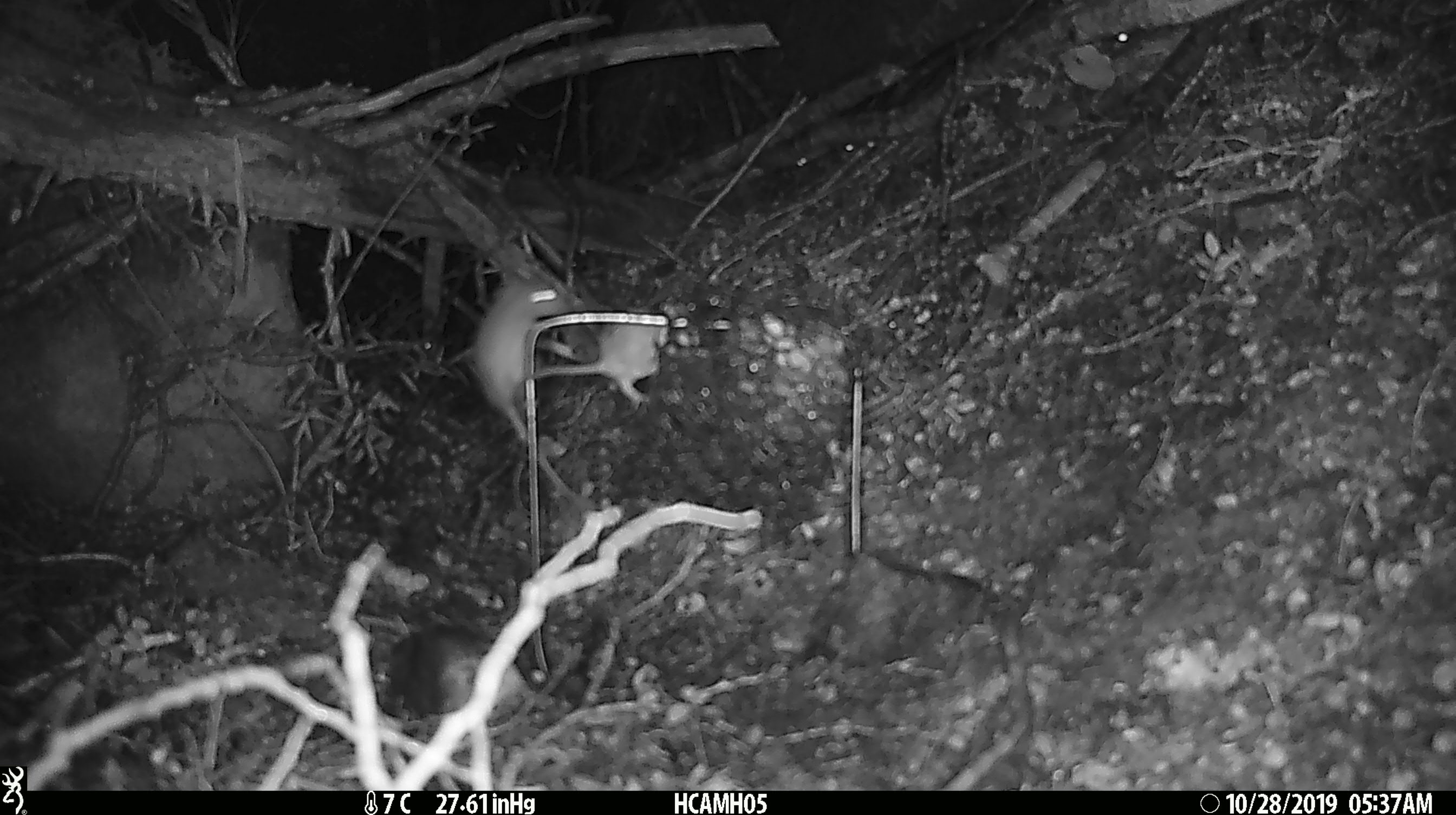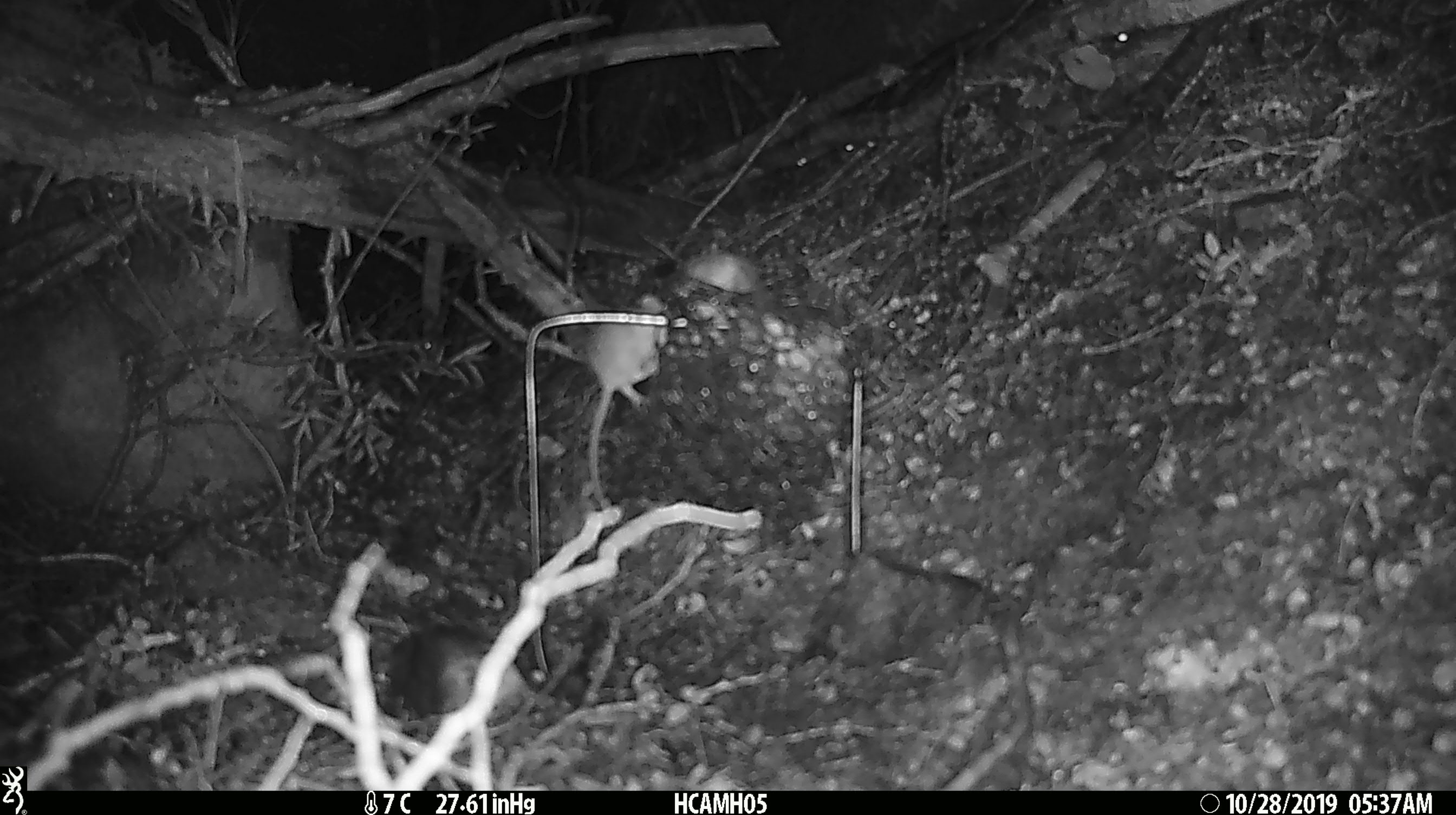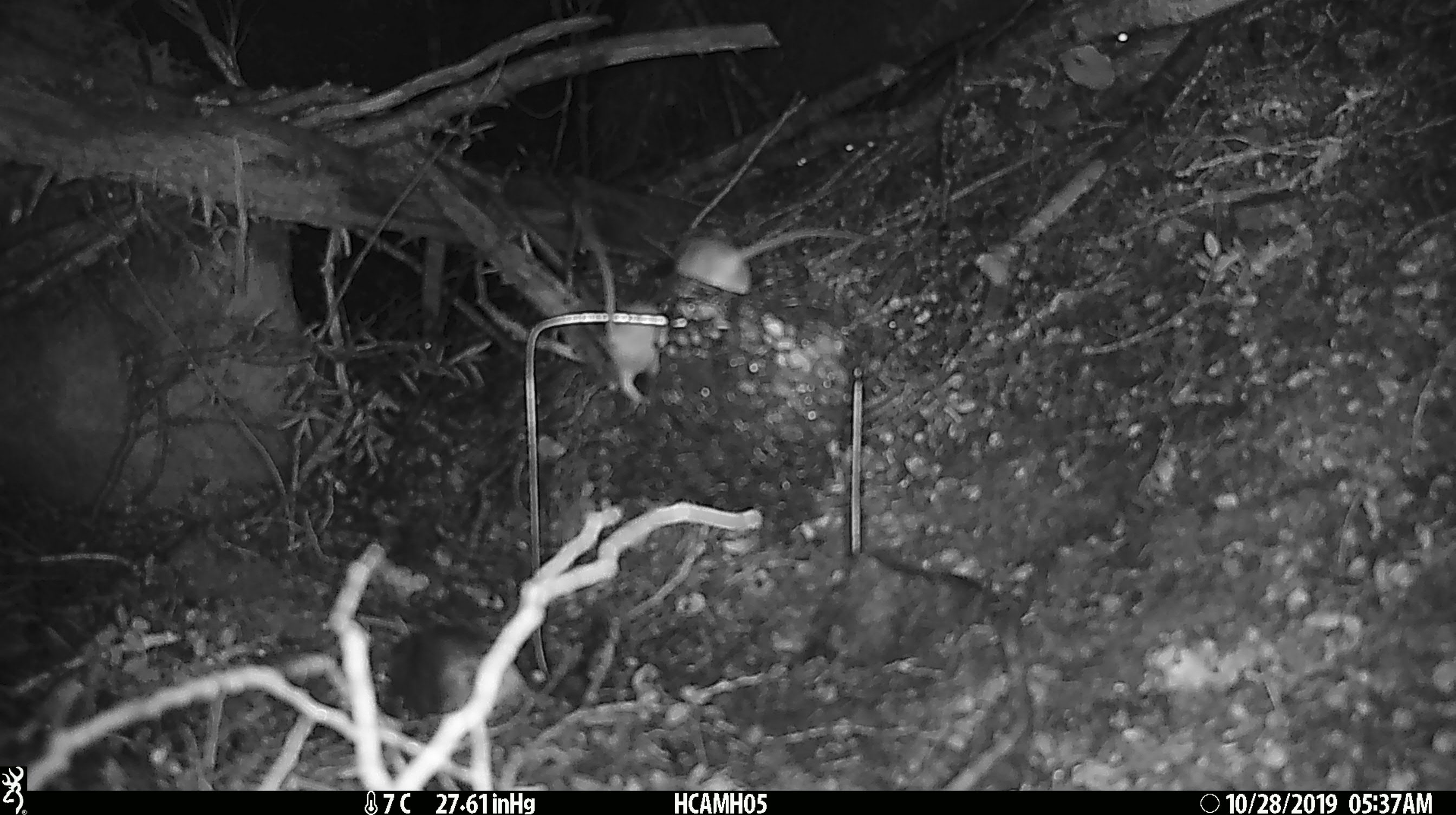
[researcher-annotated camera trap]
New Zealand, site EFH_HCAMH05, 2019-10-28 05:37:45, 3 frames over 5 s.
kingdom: Animalia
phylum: Chordata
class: Mammalia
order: Rodentia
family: Muridae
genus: Mus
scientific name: Mus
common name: mouse